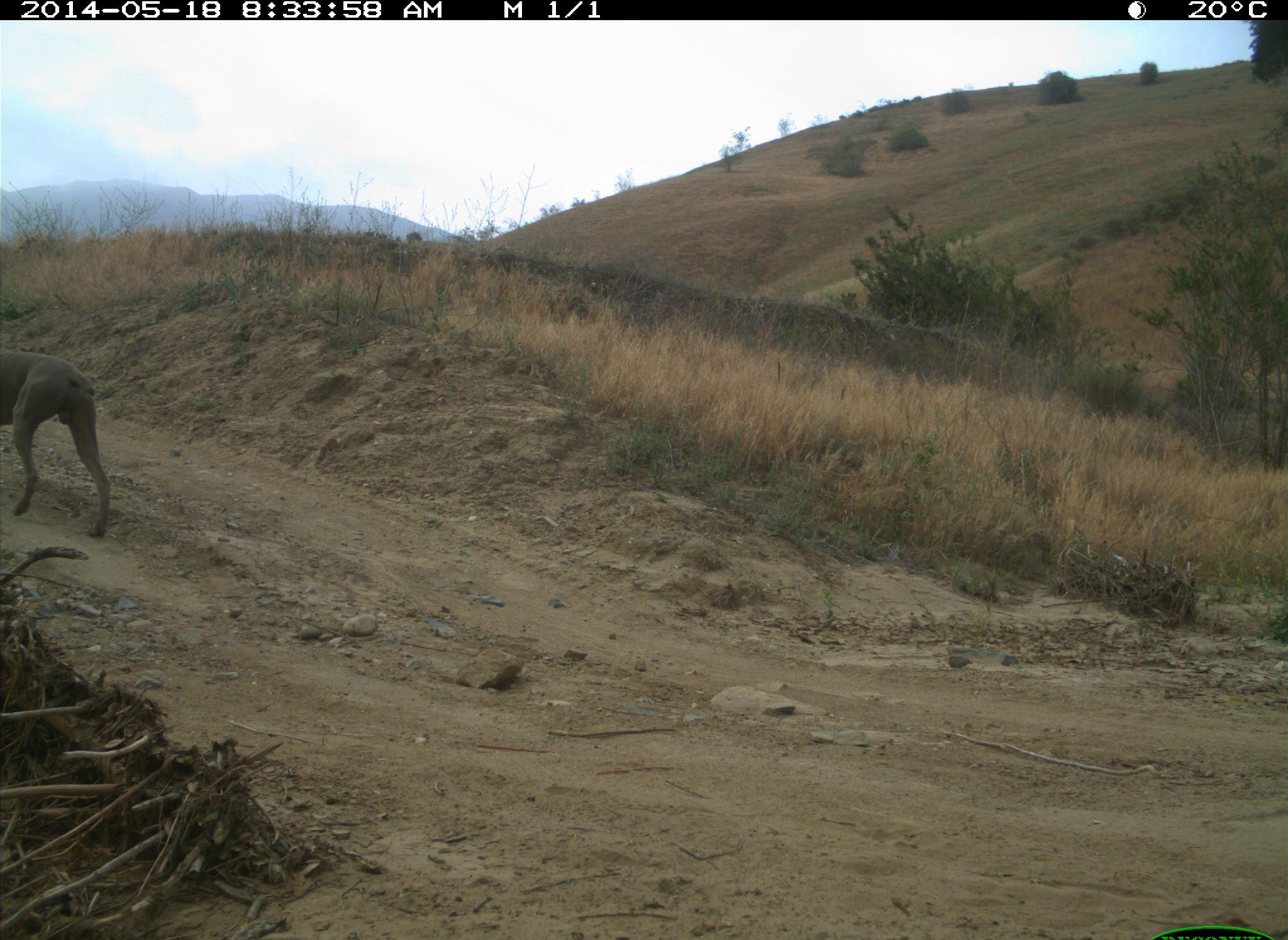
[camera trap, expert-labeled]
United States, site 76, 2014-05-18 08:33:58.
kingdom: Animalia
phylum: Chordata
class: Mammalia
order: Carnivora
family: Canidae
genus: Canis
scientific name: Canis familiaris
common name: domestic dog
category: dog